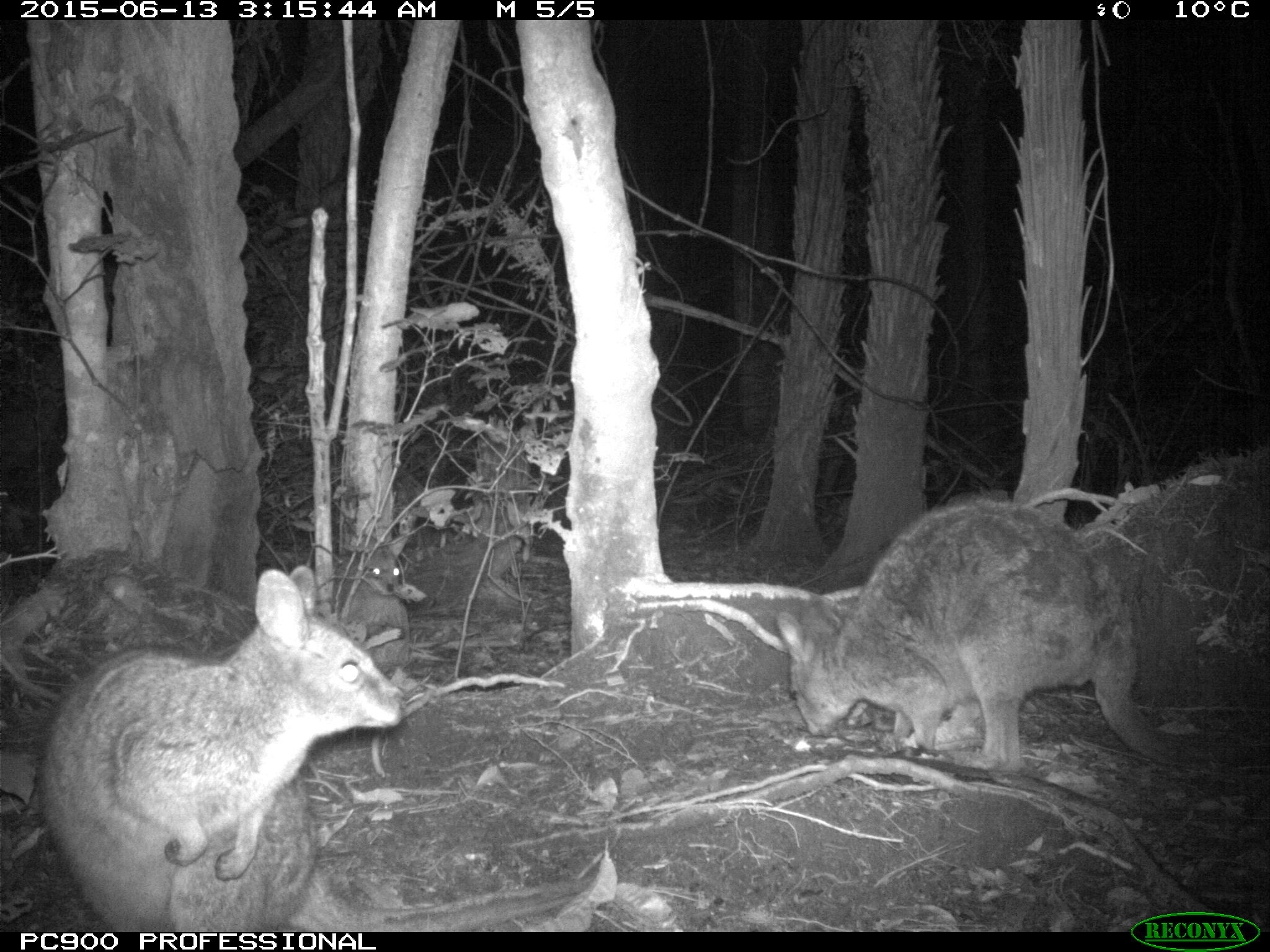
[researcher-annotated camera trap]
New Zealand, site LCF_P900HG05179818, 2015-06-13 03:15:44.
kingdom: Animalia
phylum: Chordata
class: Mammalia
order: Diprotodontia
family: Macropodidae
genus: Notamacropus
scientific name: Notamacropus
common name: wallaby